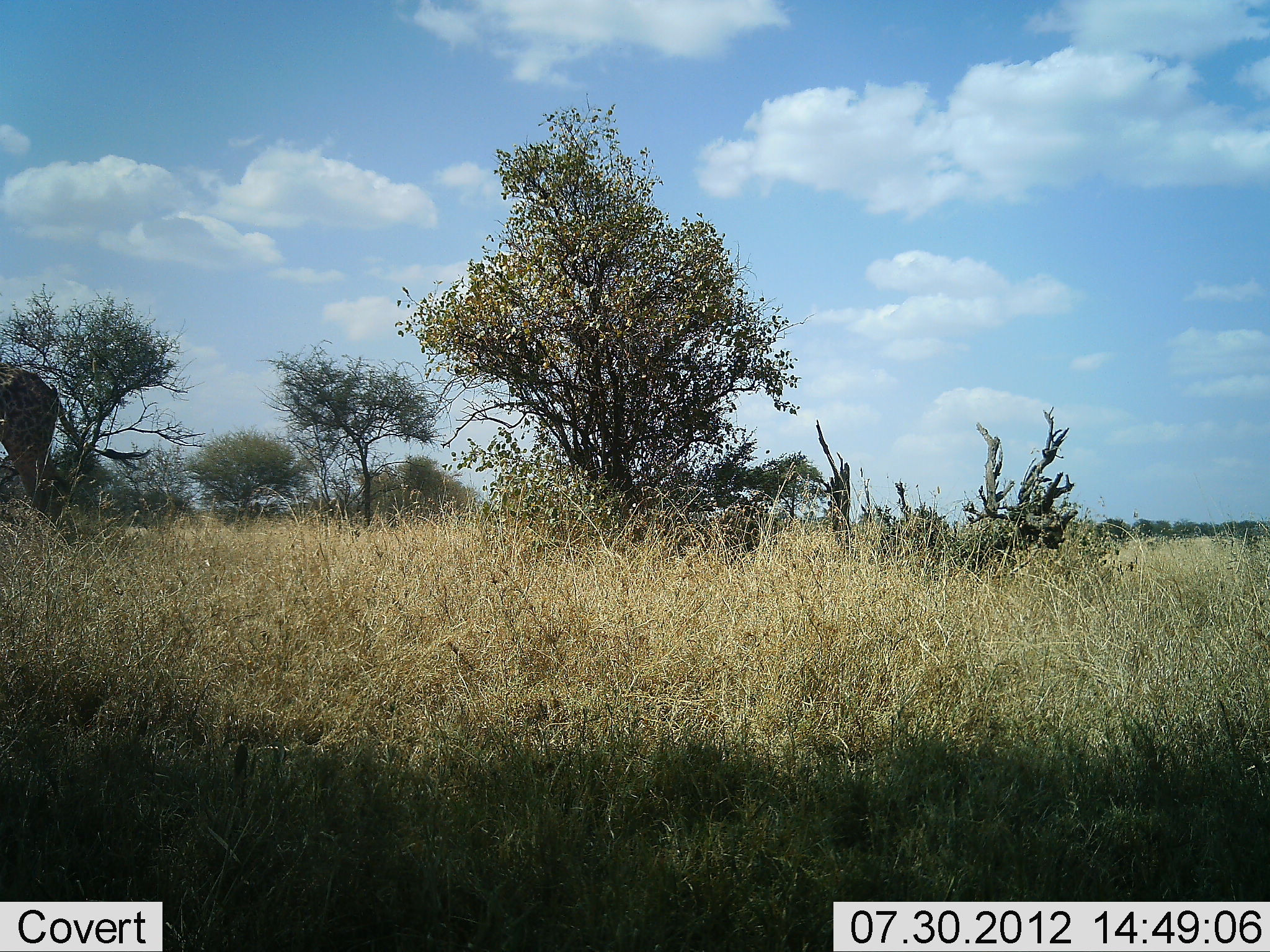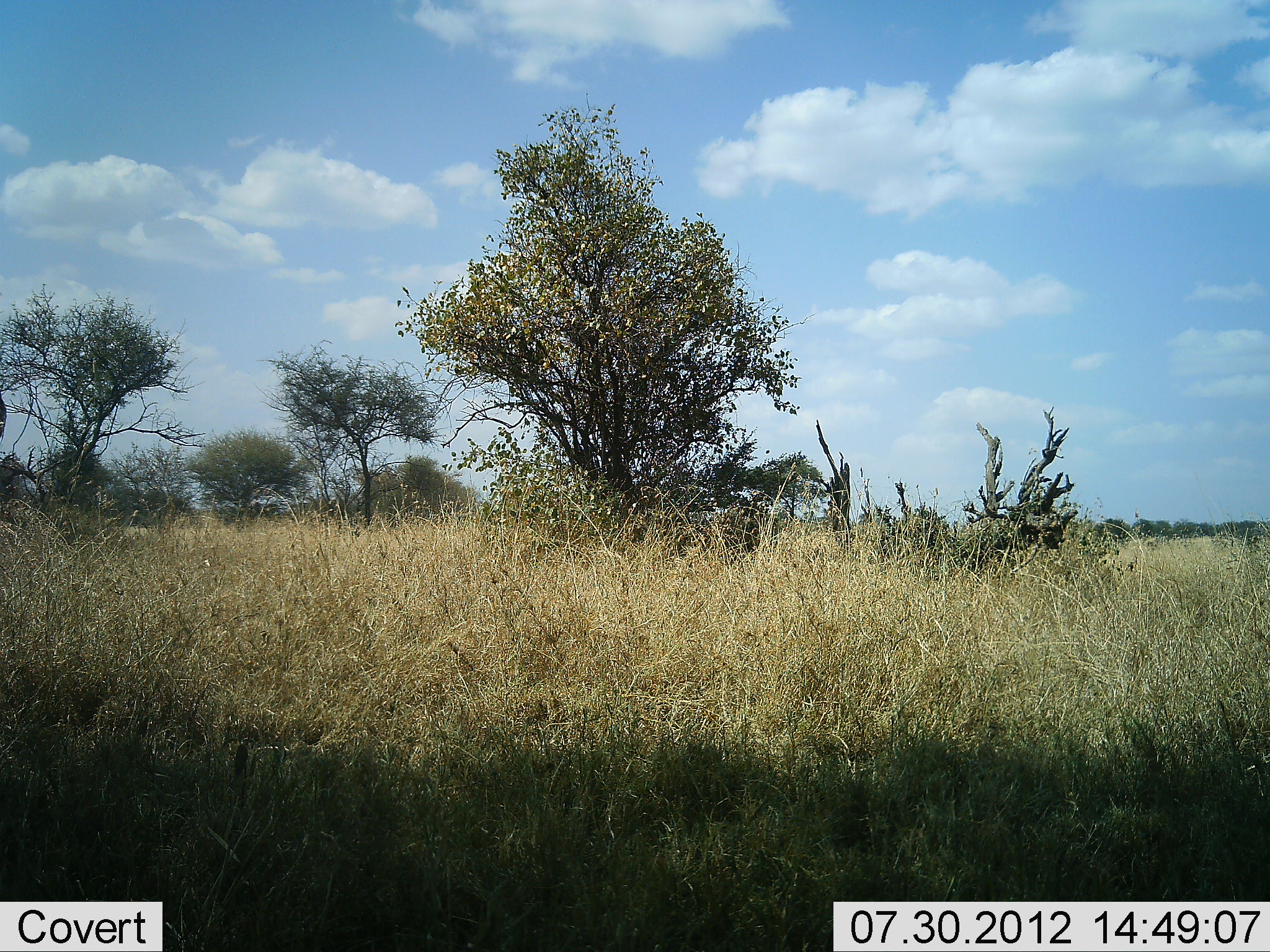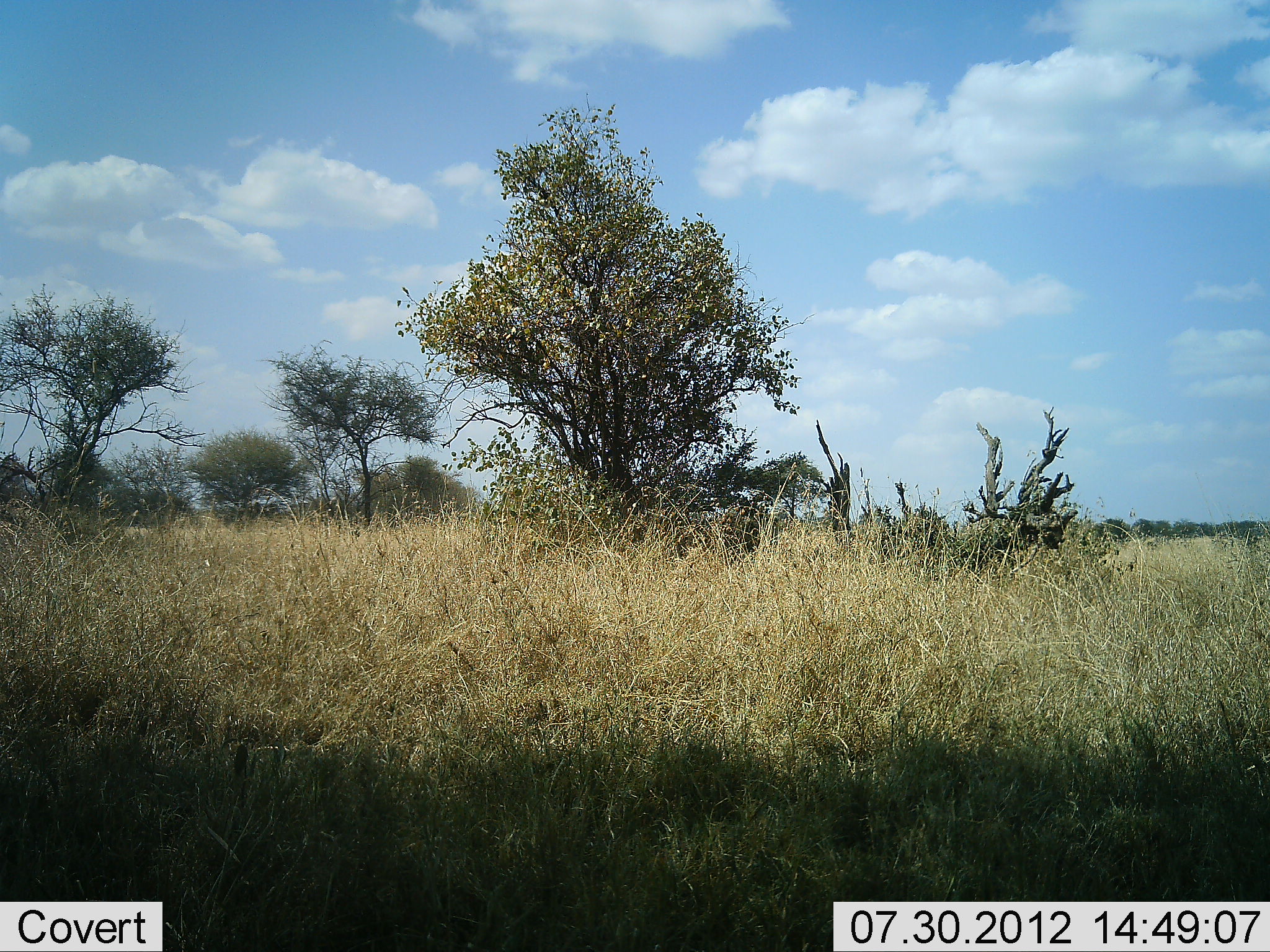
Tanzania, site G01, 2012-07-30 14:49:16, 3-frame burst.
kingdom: Animalia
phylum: Chordata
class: Mammalia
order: Artiodactyla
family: Giraffidae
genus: Giraffa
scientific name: Giraffa camelopardalis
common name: giraffe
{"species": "giraffe (Giraffa camelopardalis)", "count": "1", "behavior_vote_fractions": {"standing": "0%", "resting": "0%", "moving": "100%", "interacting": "0%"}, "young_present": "0%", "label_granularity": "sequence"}